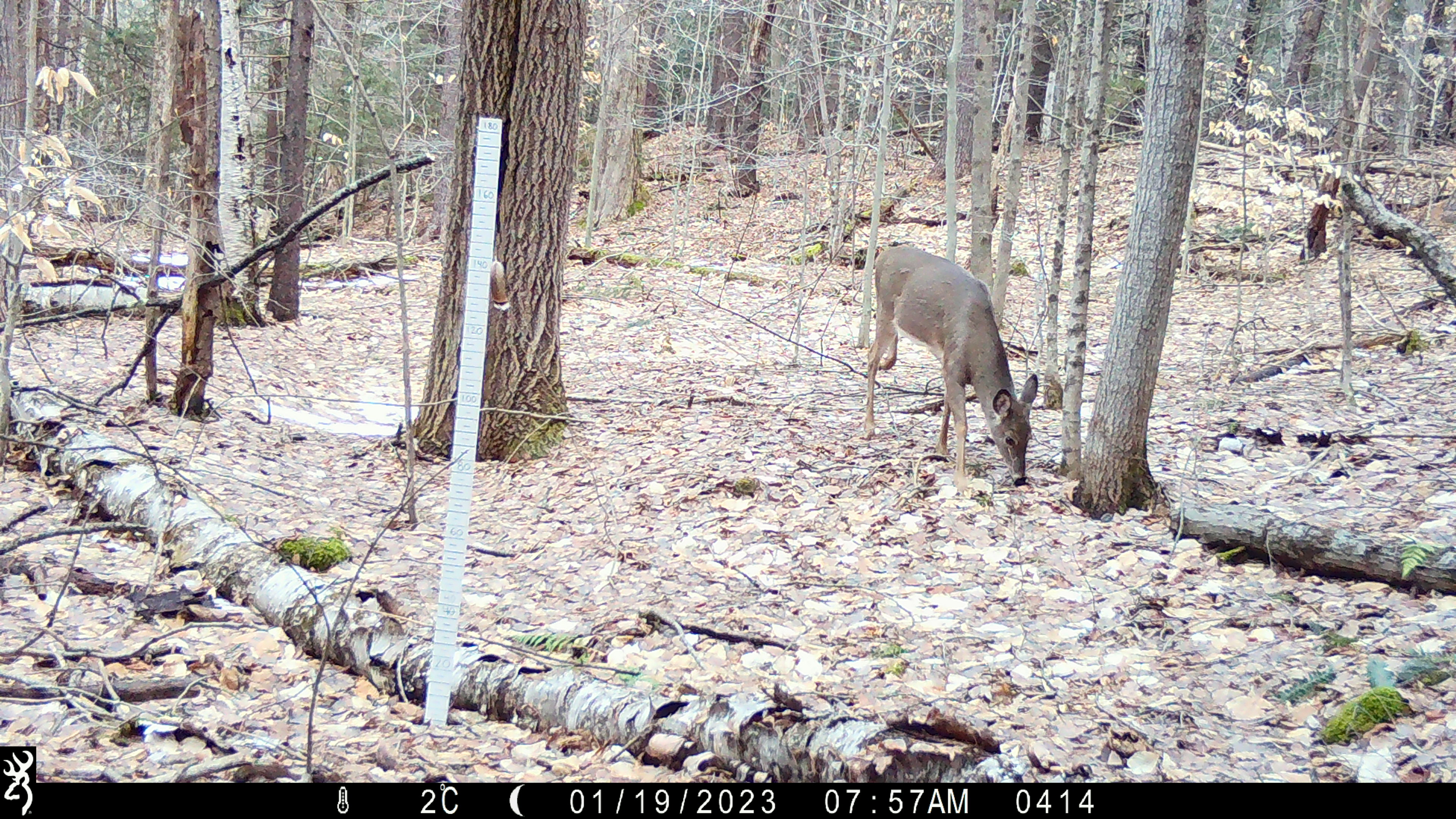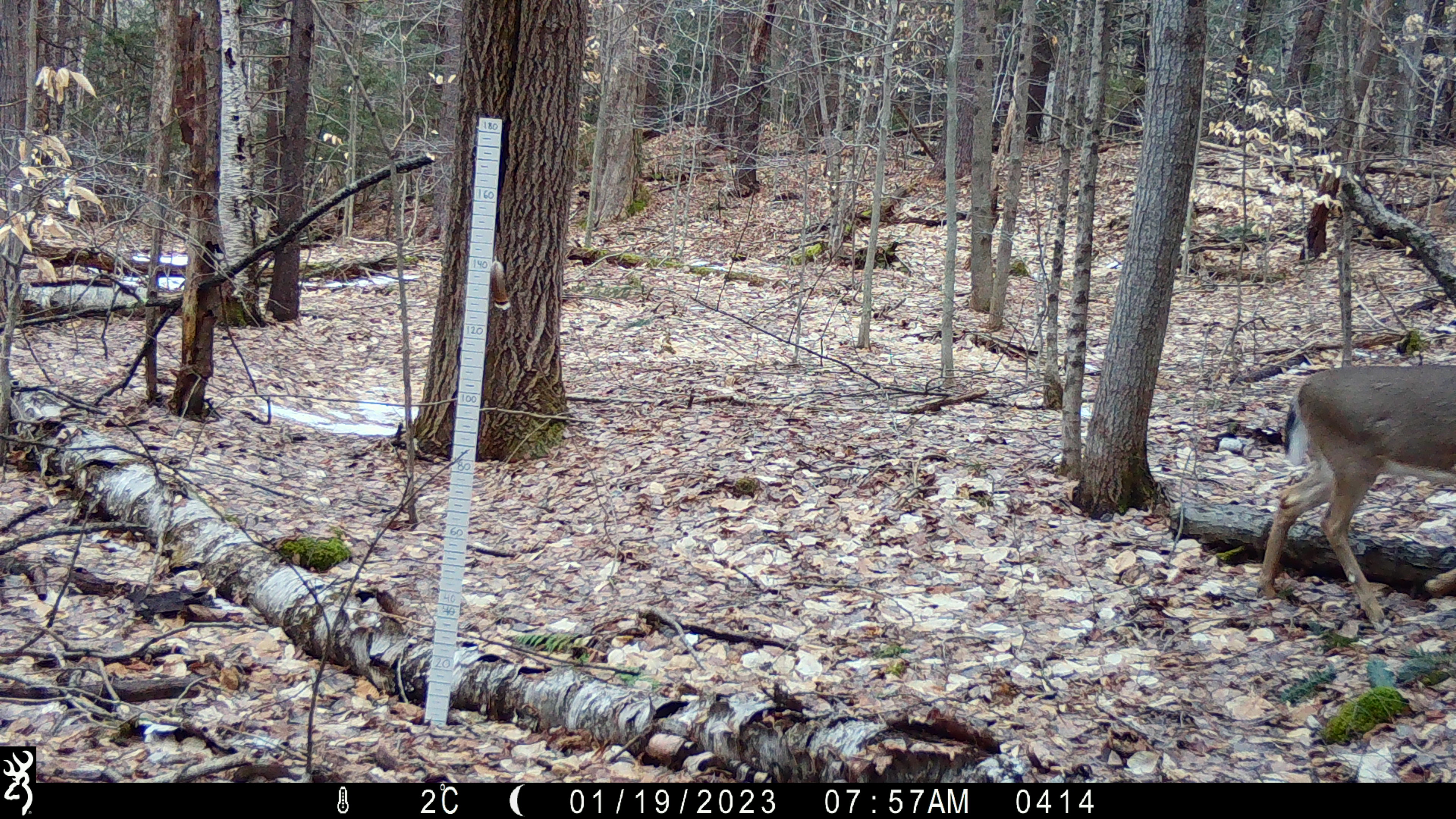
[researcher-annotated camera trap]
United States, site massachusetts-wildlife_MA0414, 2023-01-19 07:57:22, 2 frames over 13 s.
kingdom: Animalia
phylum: Chordata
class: Mammalia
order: Artiodactyla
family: Cervidae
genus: Odocoileus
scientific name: Odocoileus virginianus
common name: white-tailed deer